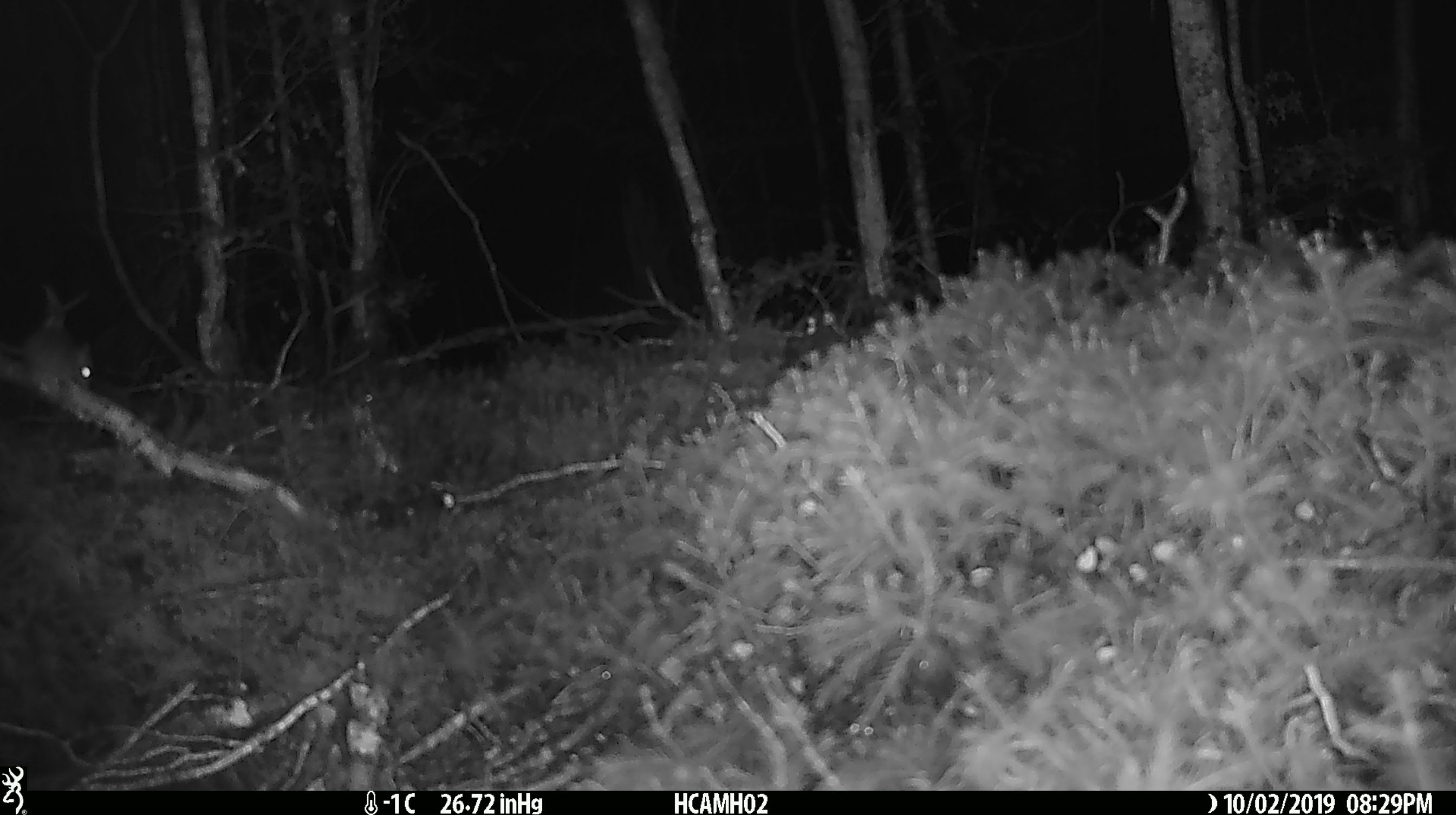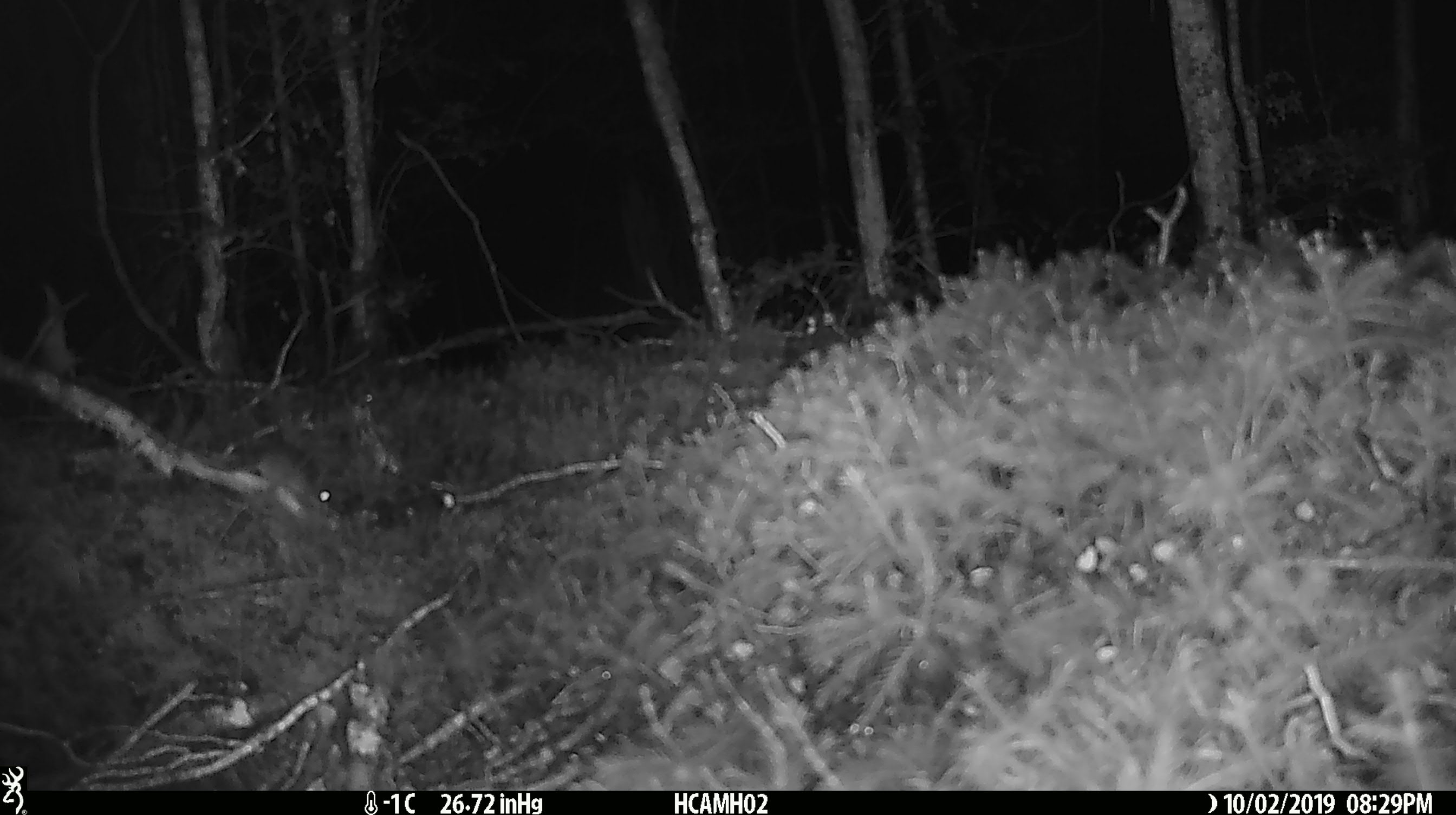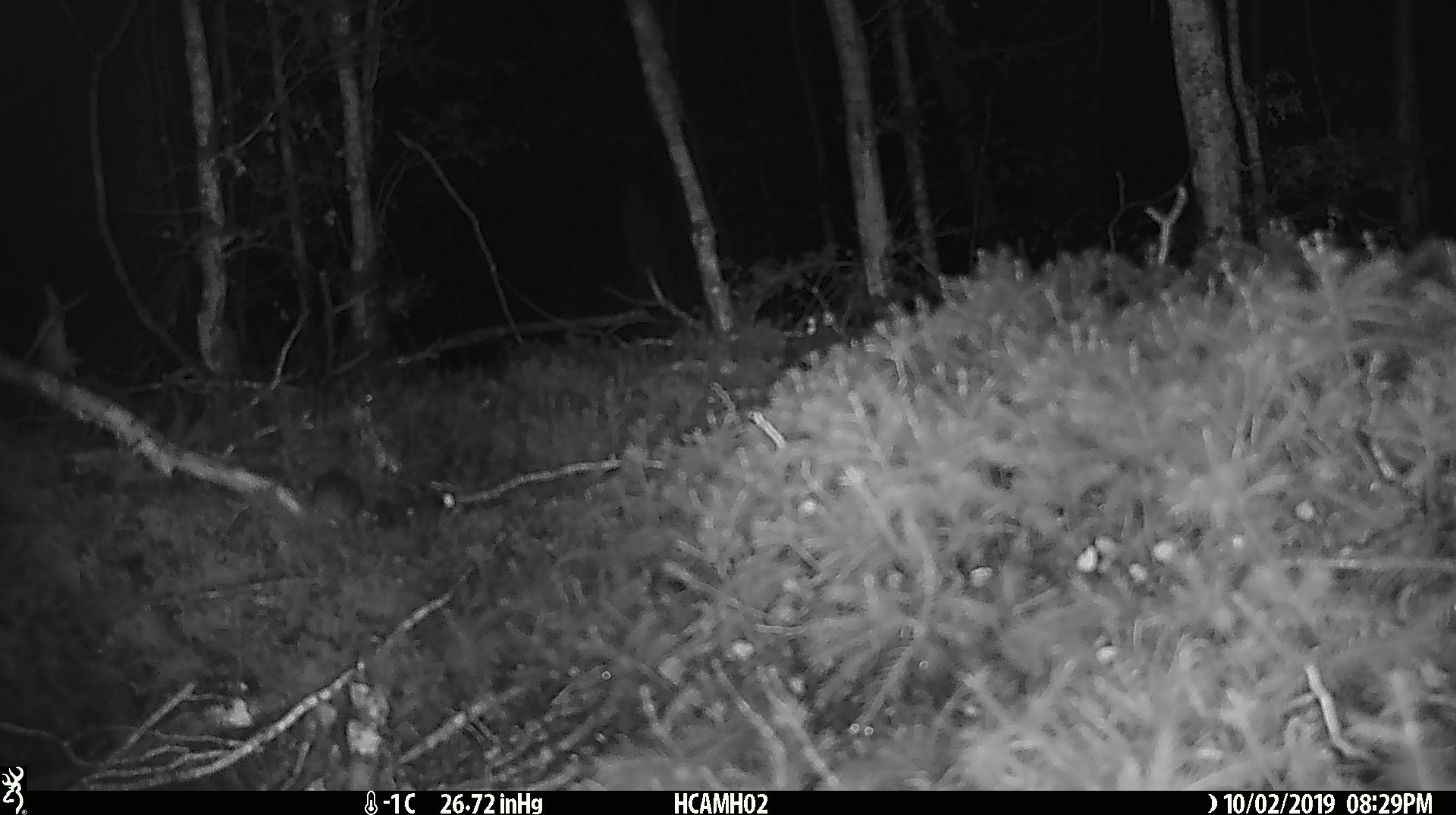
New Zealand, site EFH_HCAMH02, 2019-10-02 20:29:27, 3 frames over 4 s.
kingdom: Animalia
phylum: Chordata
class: Mammalia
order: Rodentia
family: Muridae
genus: Mus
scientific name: Mus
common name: mouse